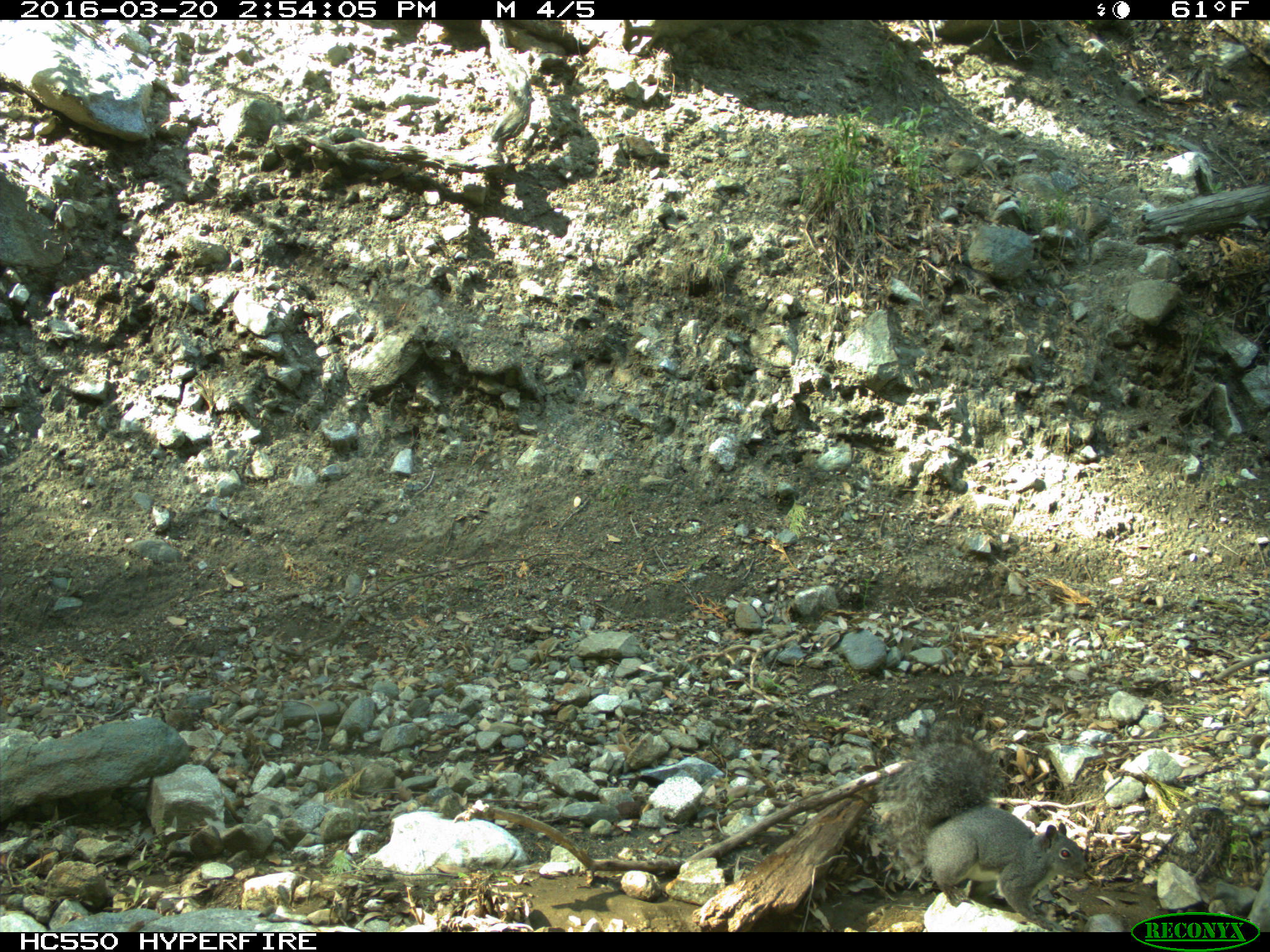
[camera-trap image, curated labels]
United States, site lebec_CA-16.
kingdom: Animalia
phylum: Chordata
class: Mammalia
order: Rodentia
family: Sciuridae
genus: Sciurus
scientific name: Sciurus carolinensis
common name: eastern gray squirrel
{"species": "Sciurus carolinensis (eastern gray squirrel)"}